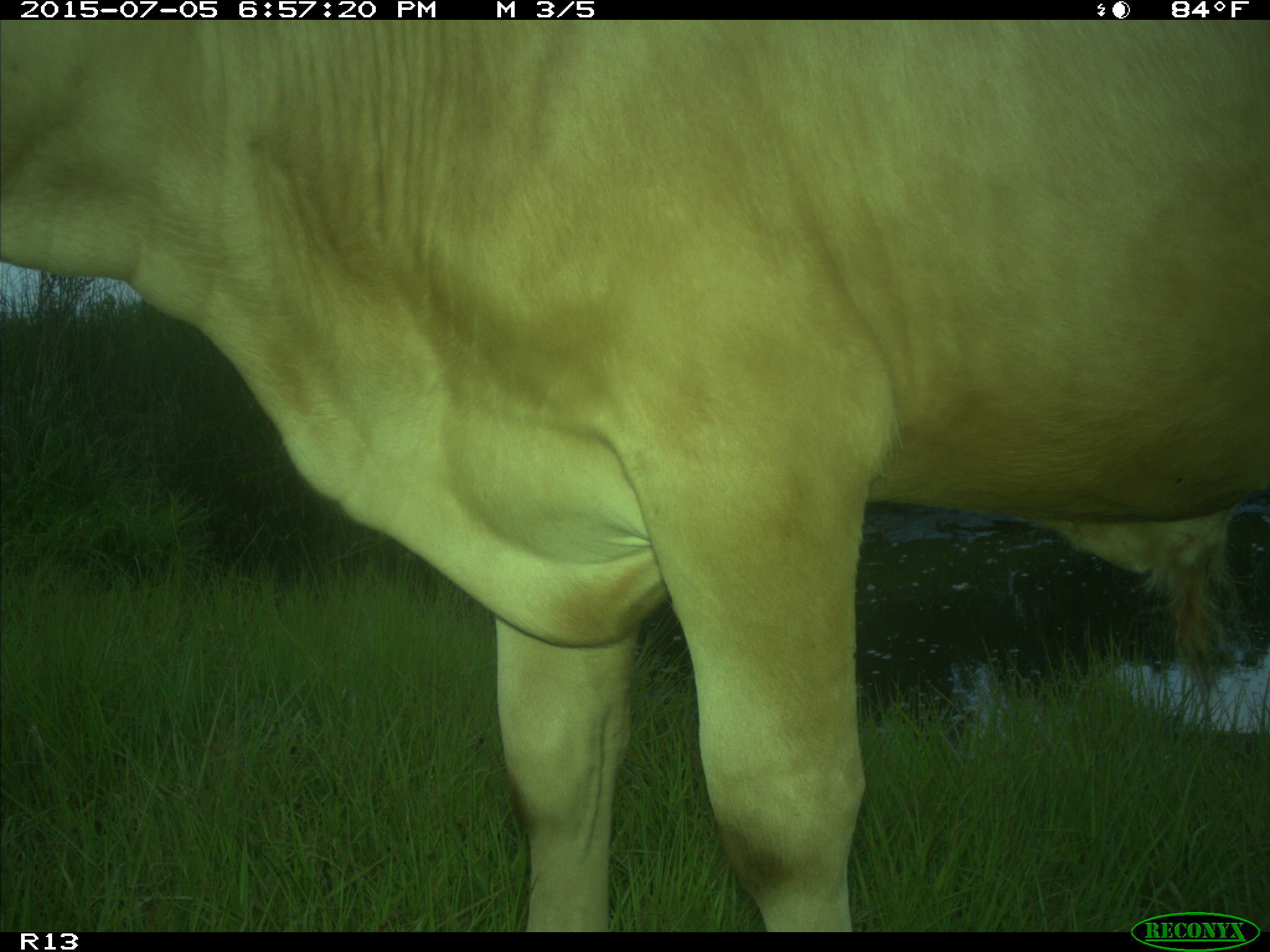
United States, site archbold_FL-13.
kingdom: Animalia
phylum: Chordata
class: Mammalia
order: Artiodactyla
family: Bovidae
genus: Bos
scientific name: Bos taurus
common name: domestic cow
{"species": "Bos taurus (domestic cow)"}